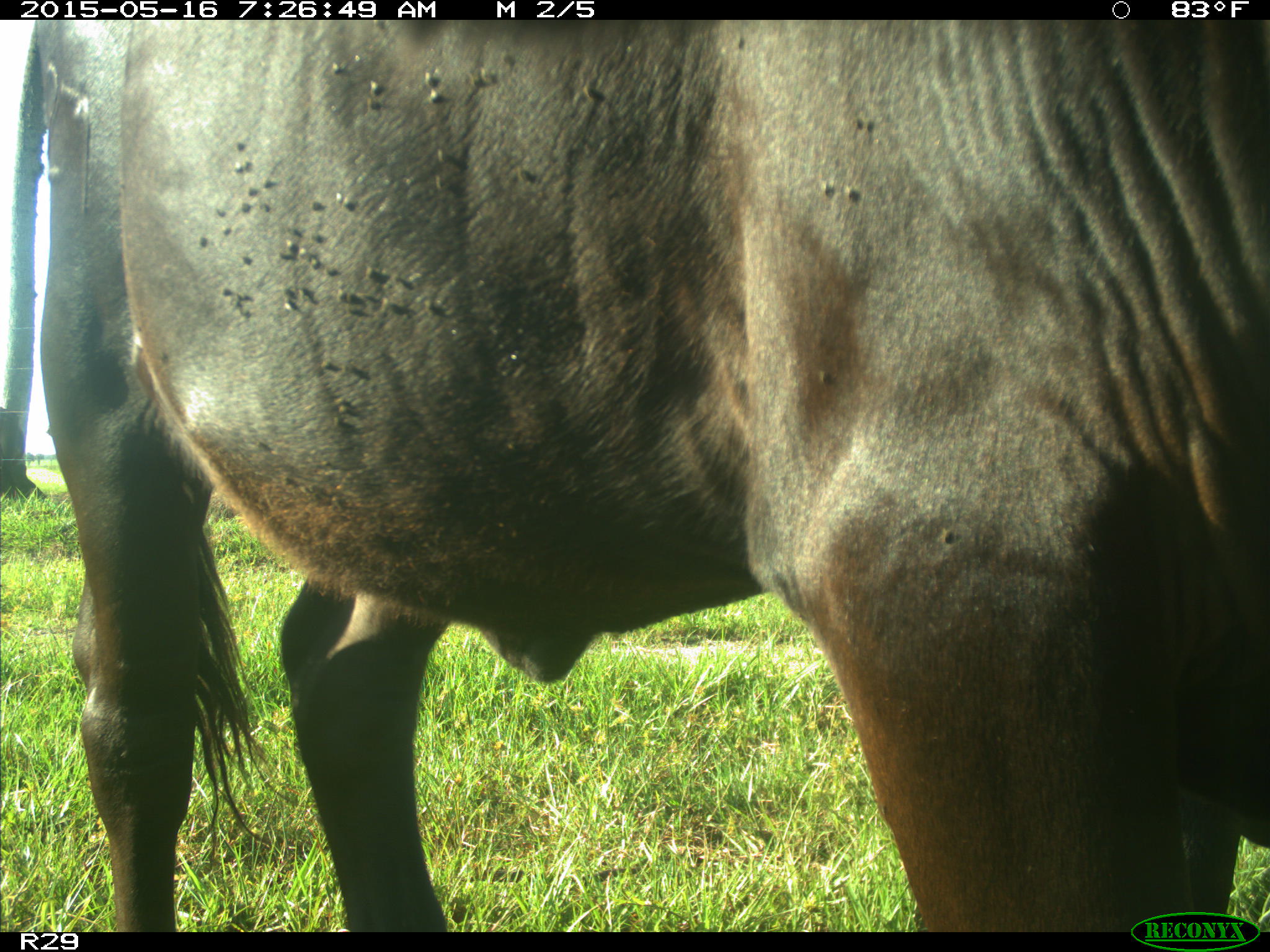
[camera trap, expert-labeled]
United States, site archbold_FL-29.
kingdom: Animalia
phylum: Chordata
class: Mammalia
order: Artiodactyla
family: Bovidae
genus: Bos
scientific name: Bos taurus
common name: domestic cow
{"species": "Bos taurus (domestic cow)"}